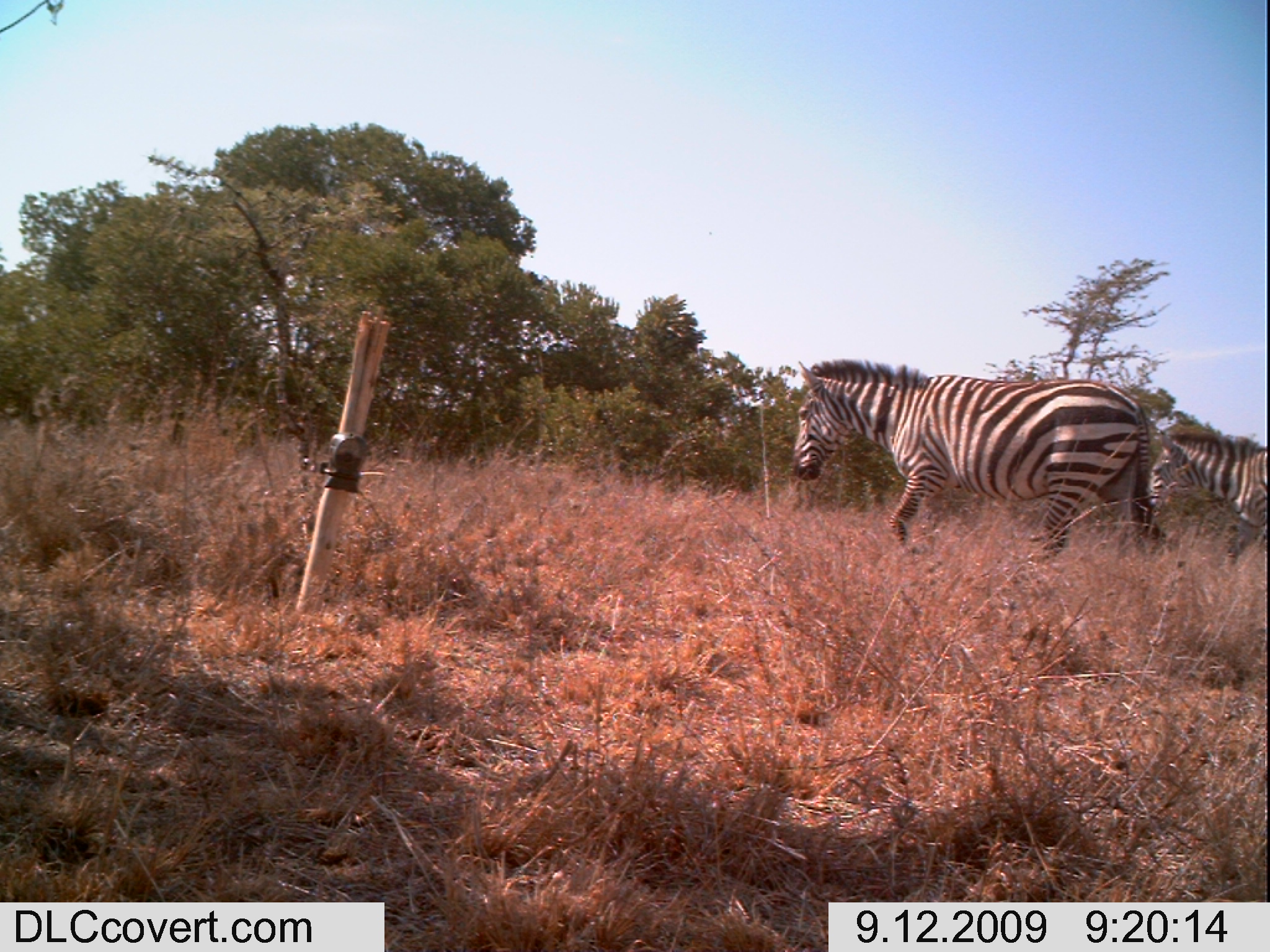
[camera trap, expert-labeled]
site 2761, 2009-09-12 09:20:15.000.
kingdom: Animalia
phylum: Chordata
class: Mammalia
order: Perissodactyla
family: Equidae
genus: Equus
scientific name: Equus quagga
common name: plains zebra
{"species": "Equus quagga (plains zebra)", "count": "2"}